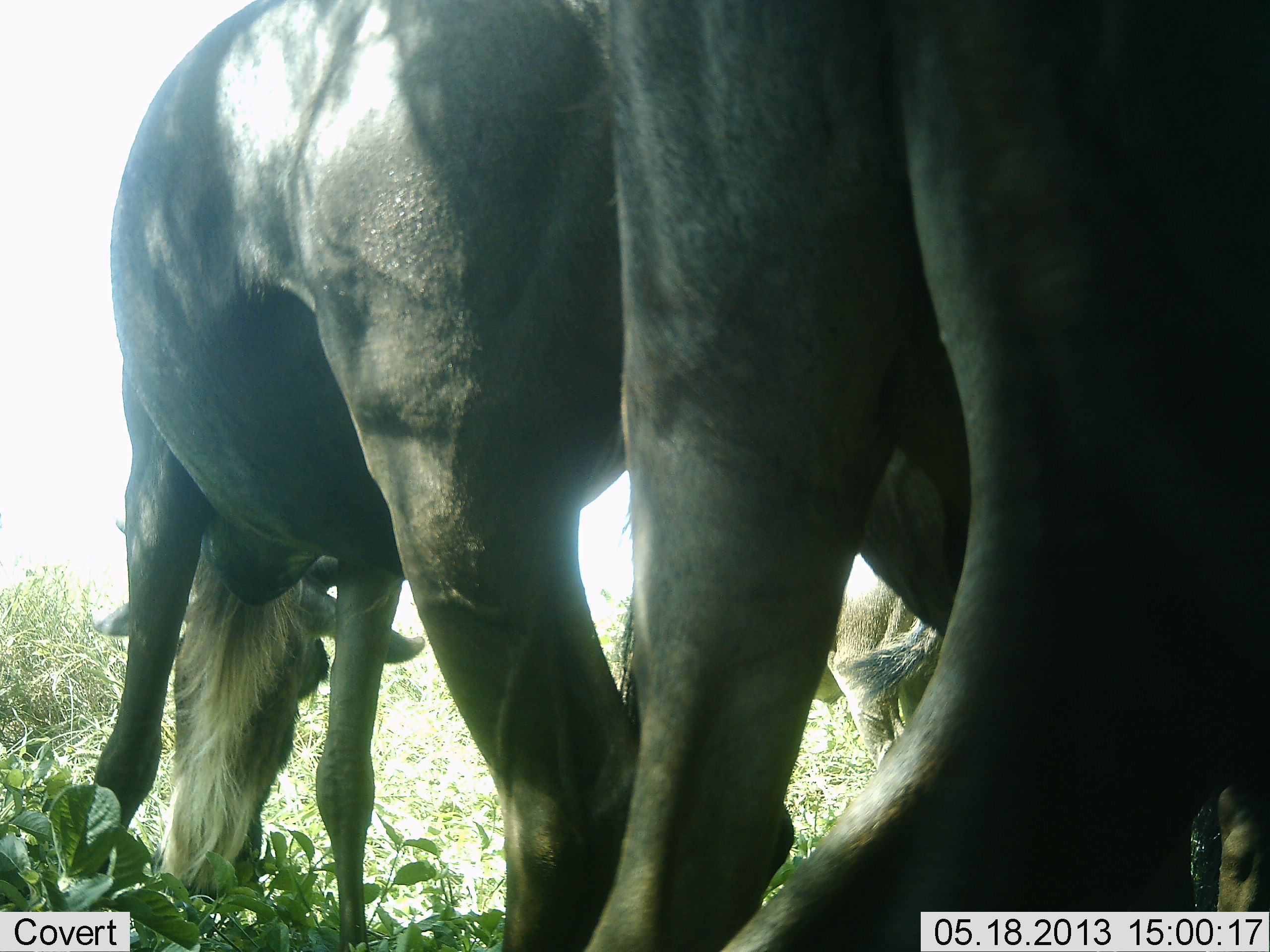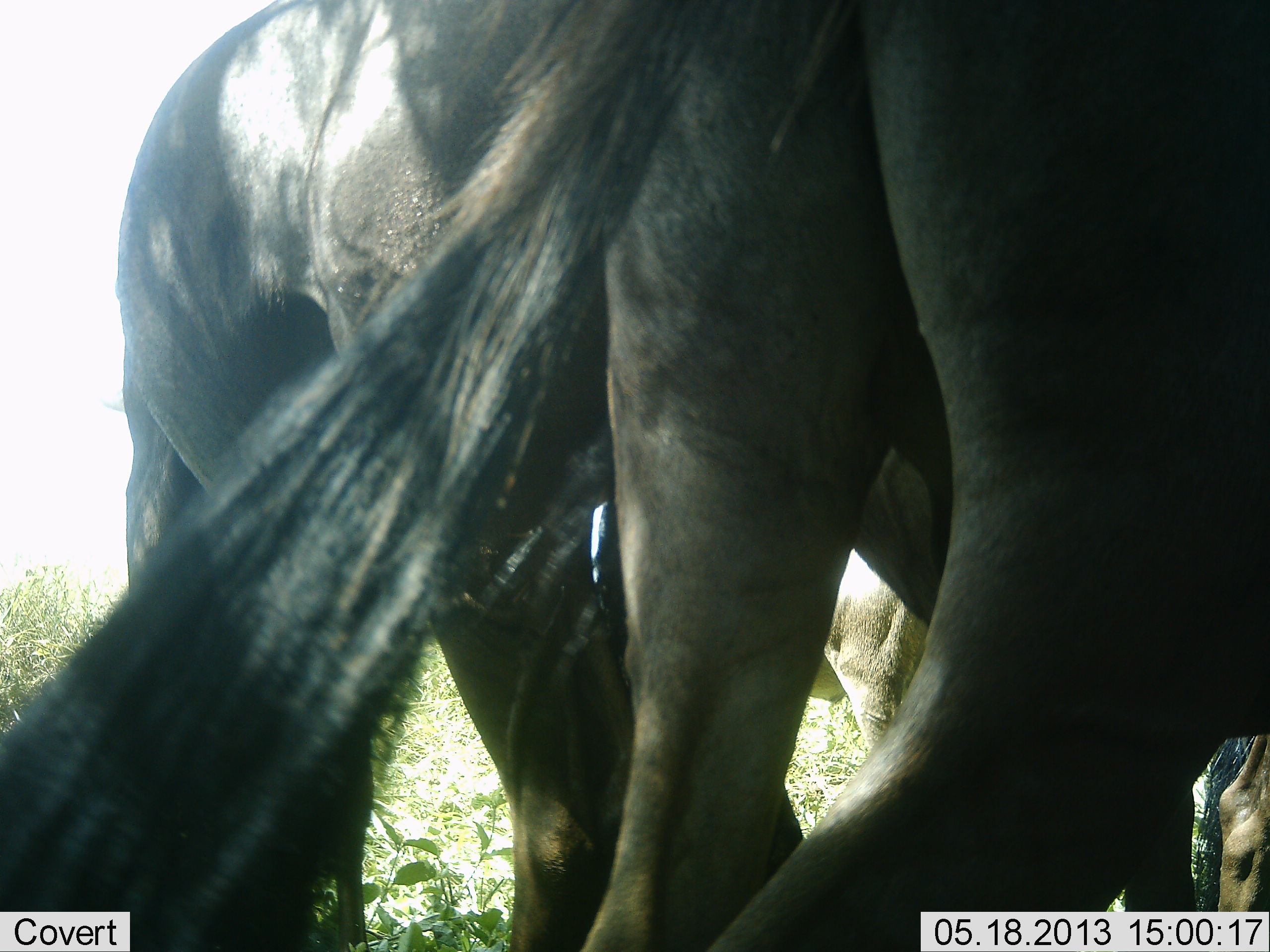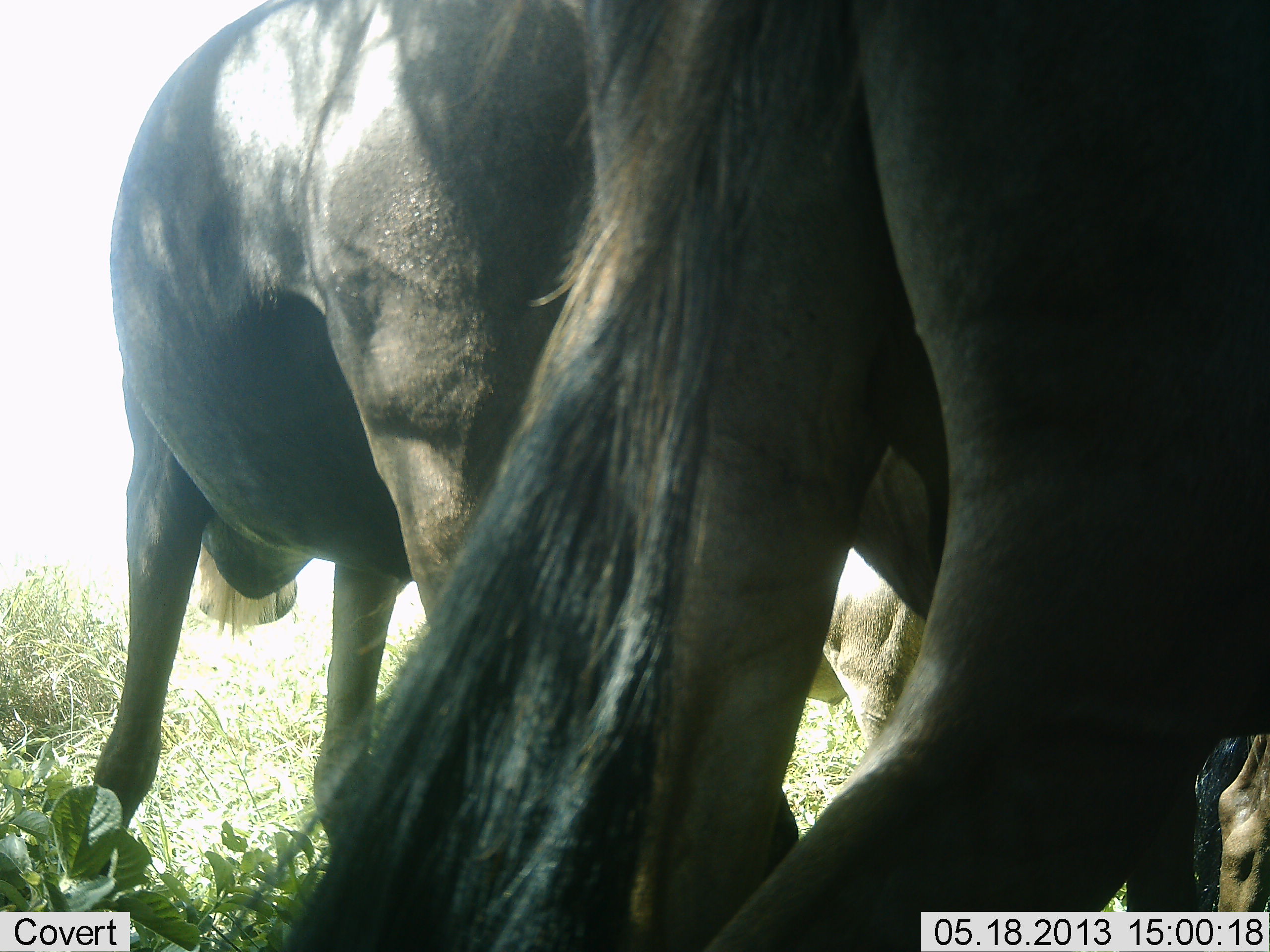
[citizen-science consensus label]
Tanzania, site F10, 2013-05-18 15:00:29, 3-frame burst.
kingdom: Animalia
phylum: Chordata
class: Mammalia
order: Artiodactyla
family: Bovidae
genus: Connochaetes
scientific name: Connochaetes taurinus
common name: blue wildebeest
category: wildebeest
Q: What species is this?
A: Wildebeest (blue wildebeest) (Connochaetes taurinus).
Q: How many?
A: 4.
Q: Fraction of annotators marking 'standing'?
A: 73%.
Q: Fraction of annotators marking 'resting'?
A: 9%.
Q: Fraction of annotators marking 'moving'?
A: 9%.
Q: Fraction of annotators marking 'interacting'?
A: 0%.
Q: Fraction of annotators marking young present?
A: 0%.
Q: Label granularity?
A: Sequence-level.